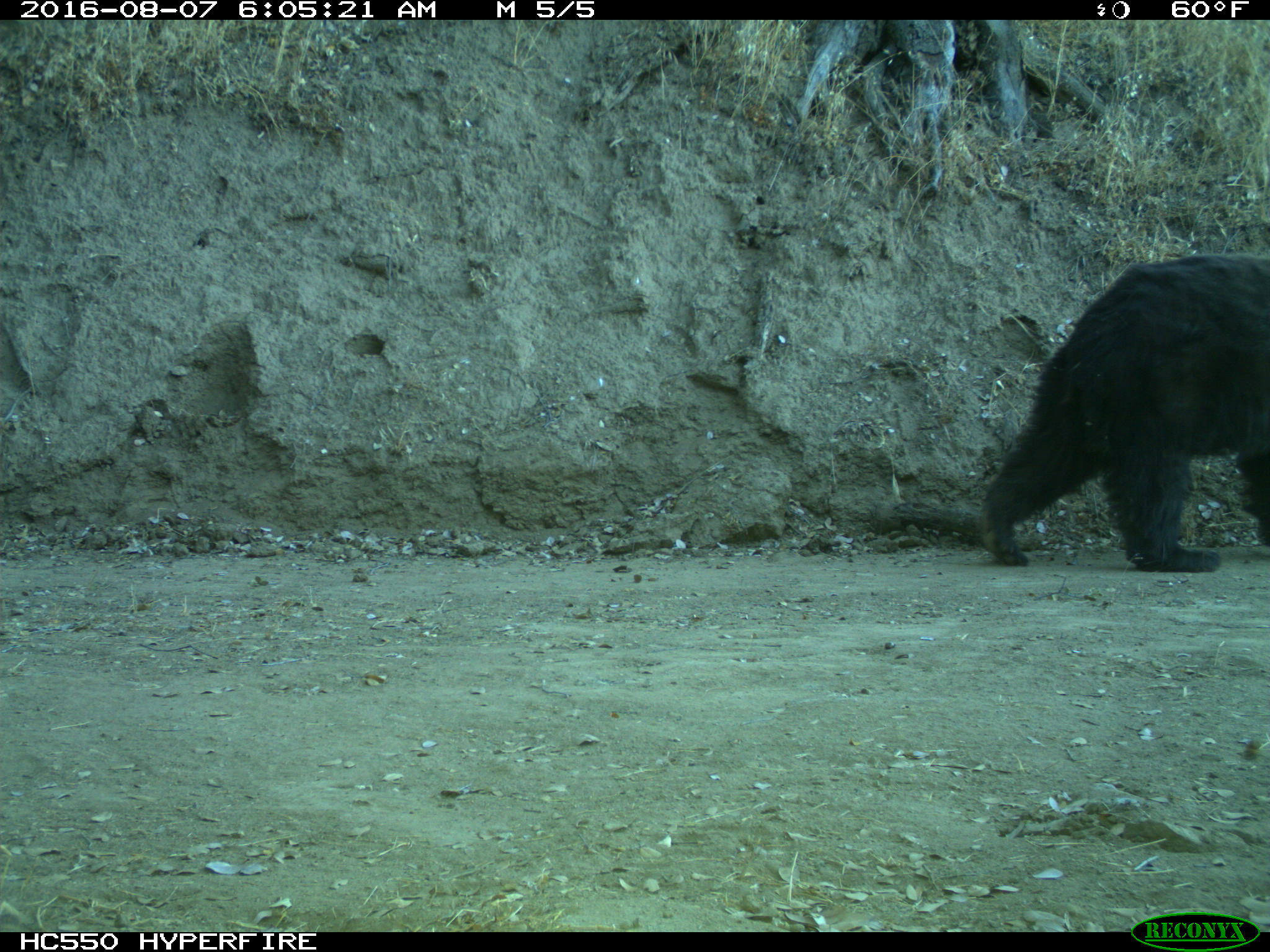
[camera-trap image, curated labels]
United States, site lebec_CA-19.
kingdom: Animalia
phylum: Chordata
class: Mammalia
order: Carnivora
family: Ursidae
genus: Ursus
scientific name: Ursus americanus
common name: american black bear